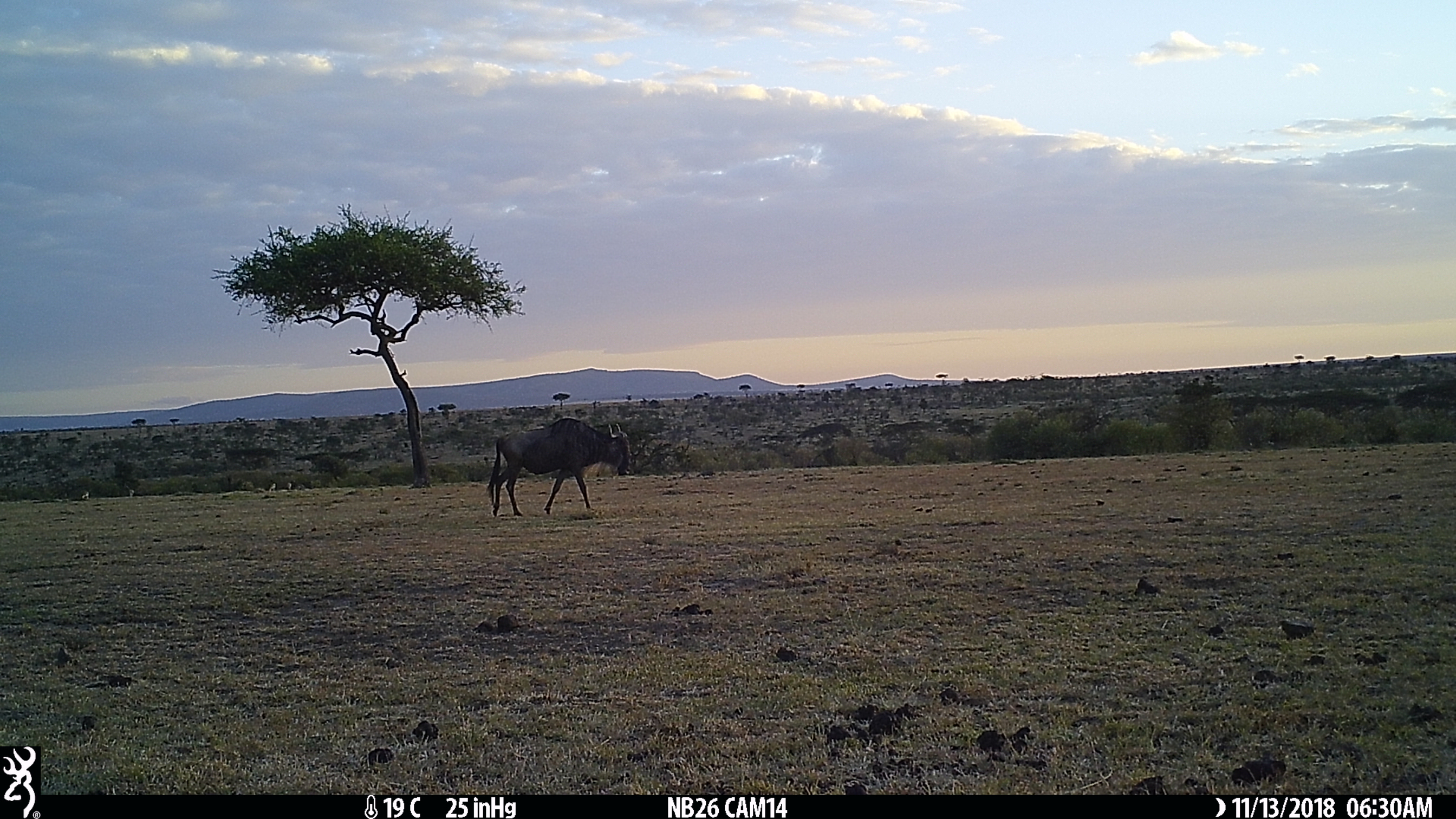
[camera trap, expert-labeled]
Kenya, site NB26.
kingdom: Animalia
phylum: Chordata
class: Mammalia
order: Artiodactyla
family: Bovidae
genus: Connochaetes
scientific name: Connochaetes taurinus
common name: blue wildebeest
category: wildebeest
Wildebeest (blue wildebeest) (Connochaetes taurinus).